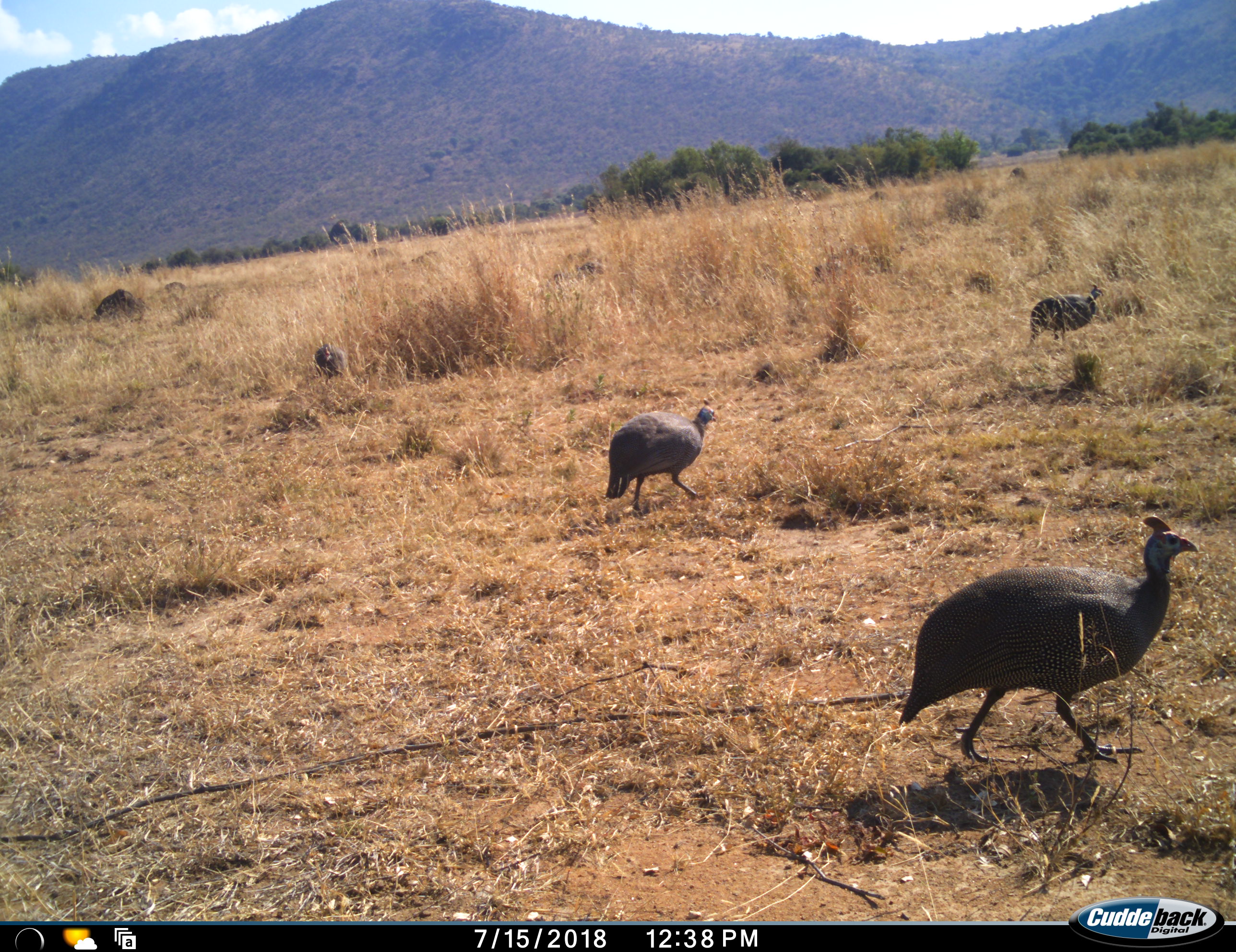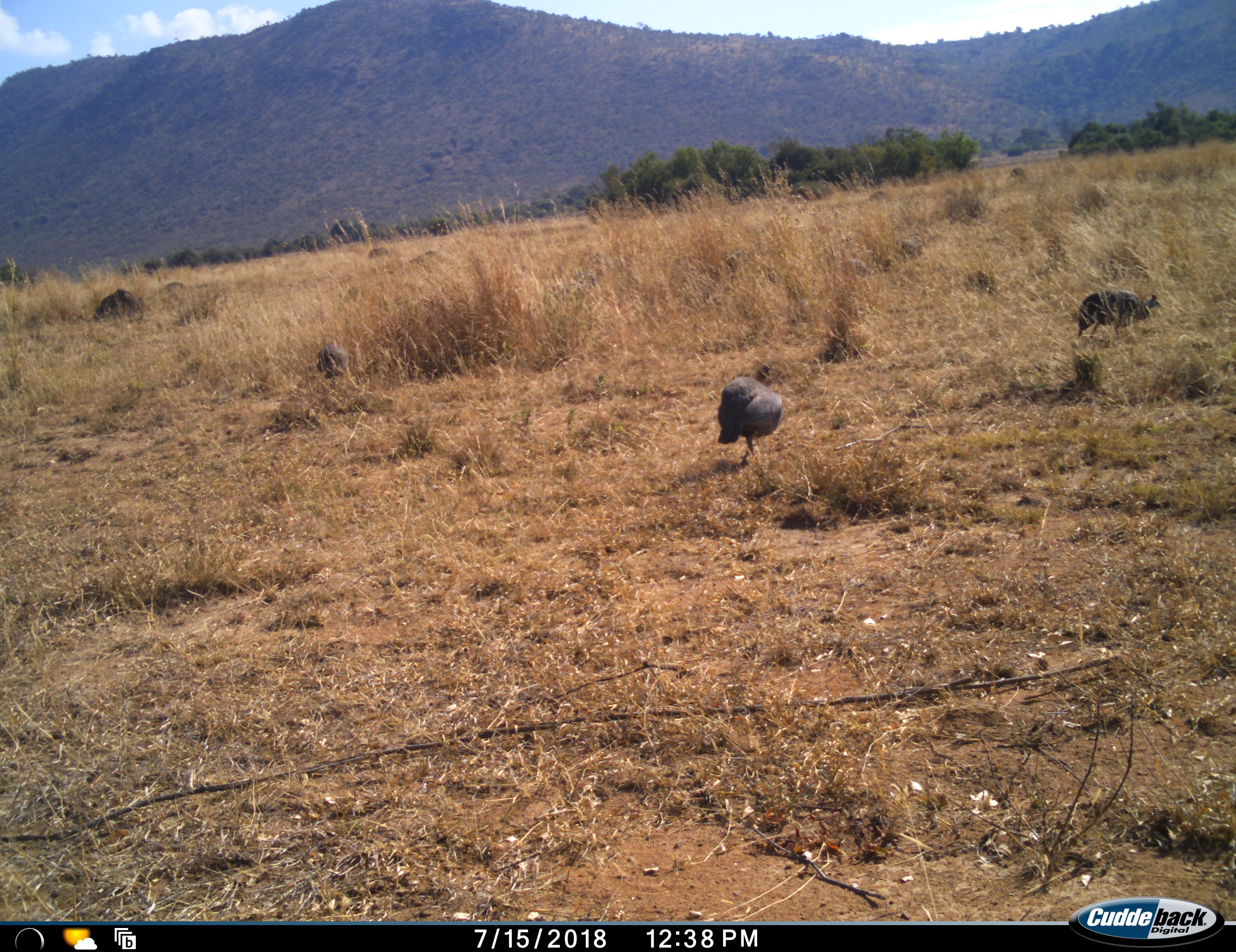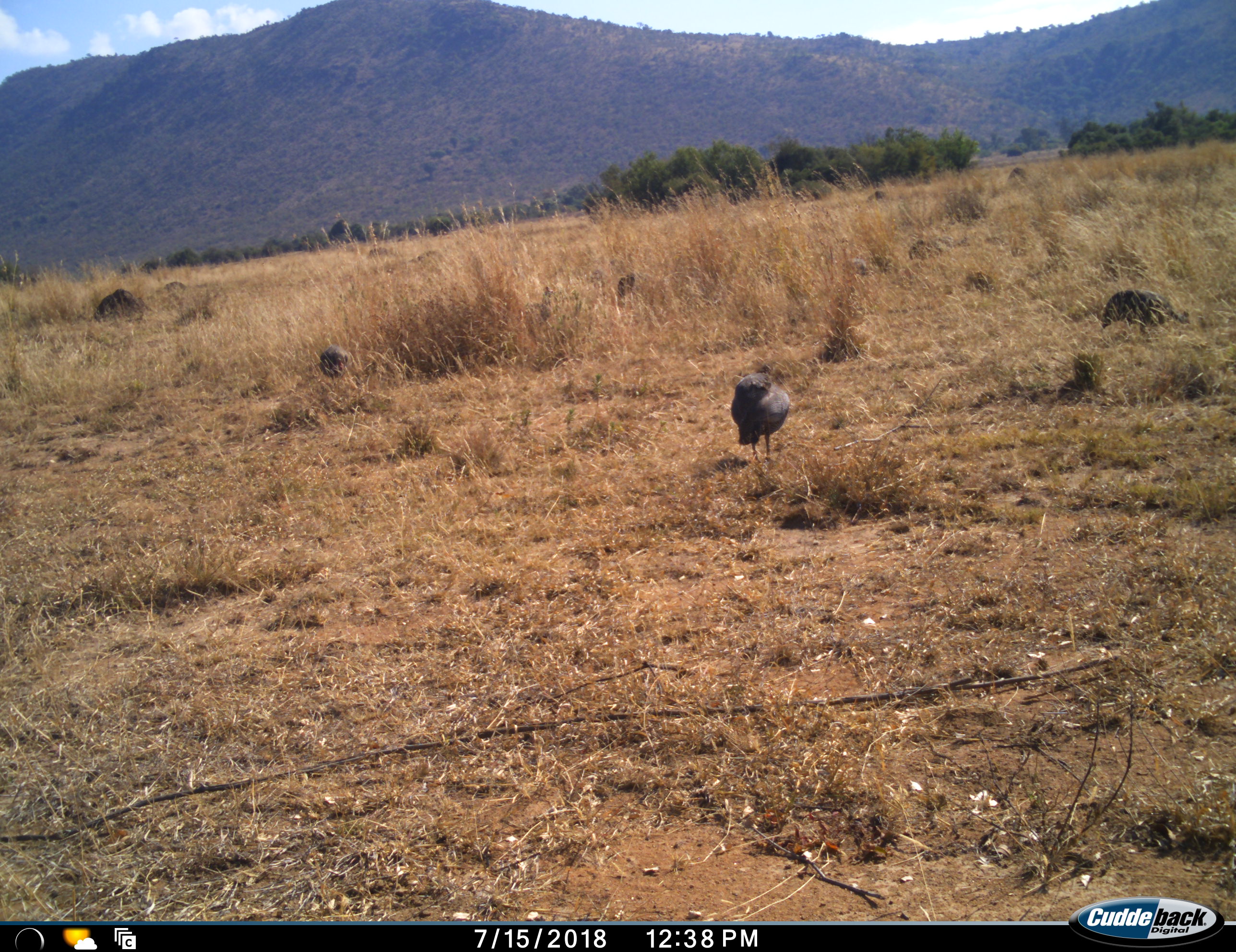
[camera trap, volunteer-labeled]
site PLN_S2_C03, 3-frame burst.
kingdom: Animalia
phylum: Chordata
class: Aves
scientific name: Aves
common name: bird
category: birdother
Birdother (bird) (Aves), count 6. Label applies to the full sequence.